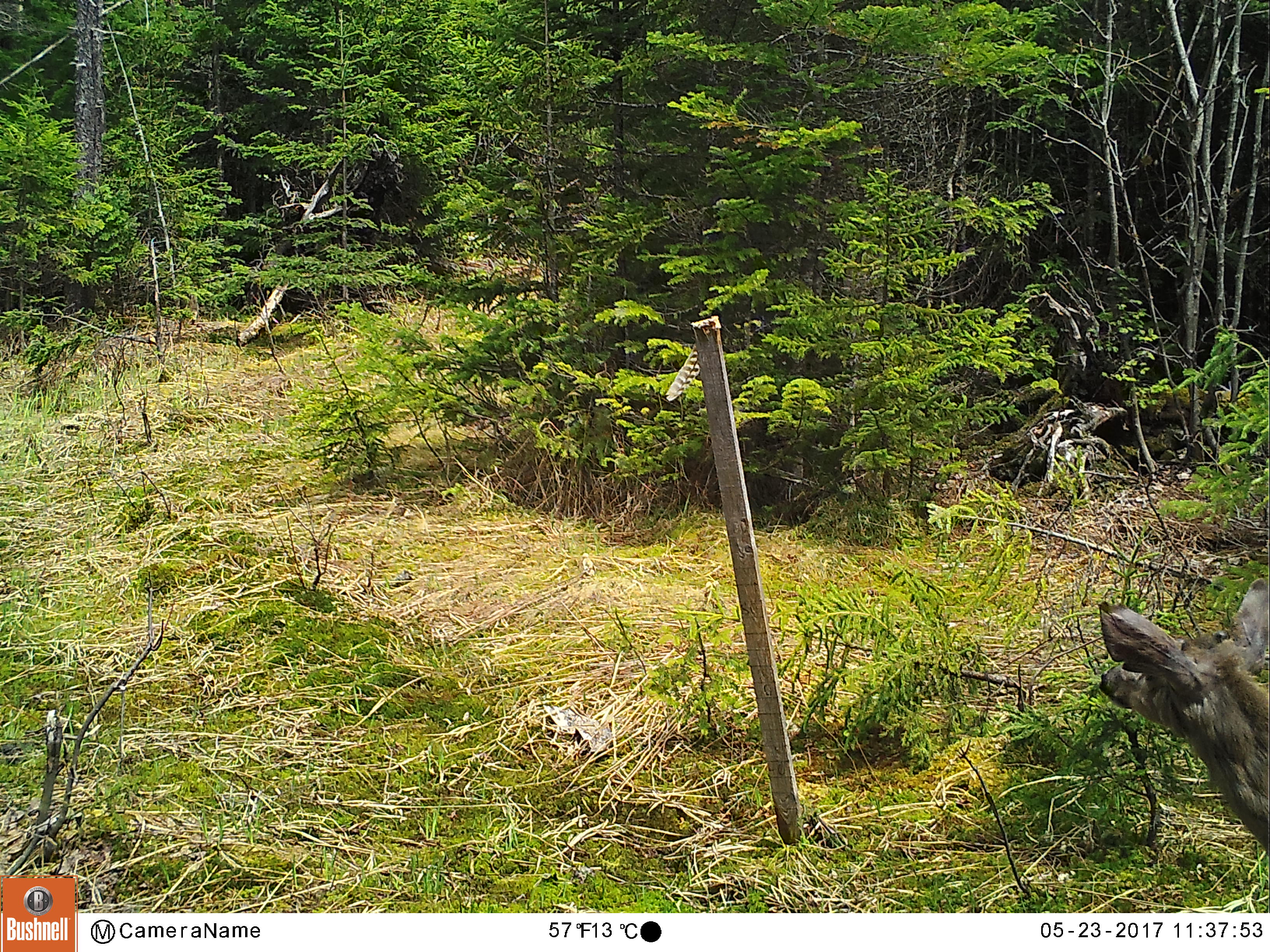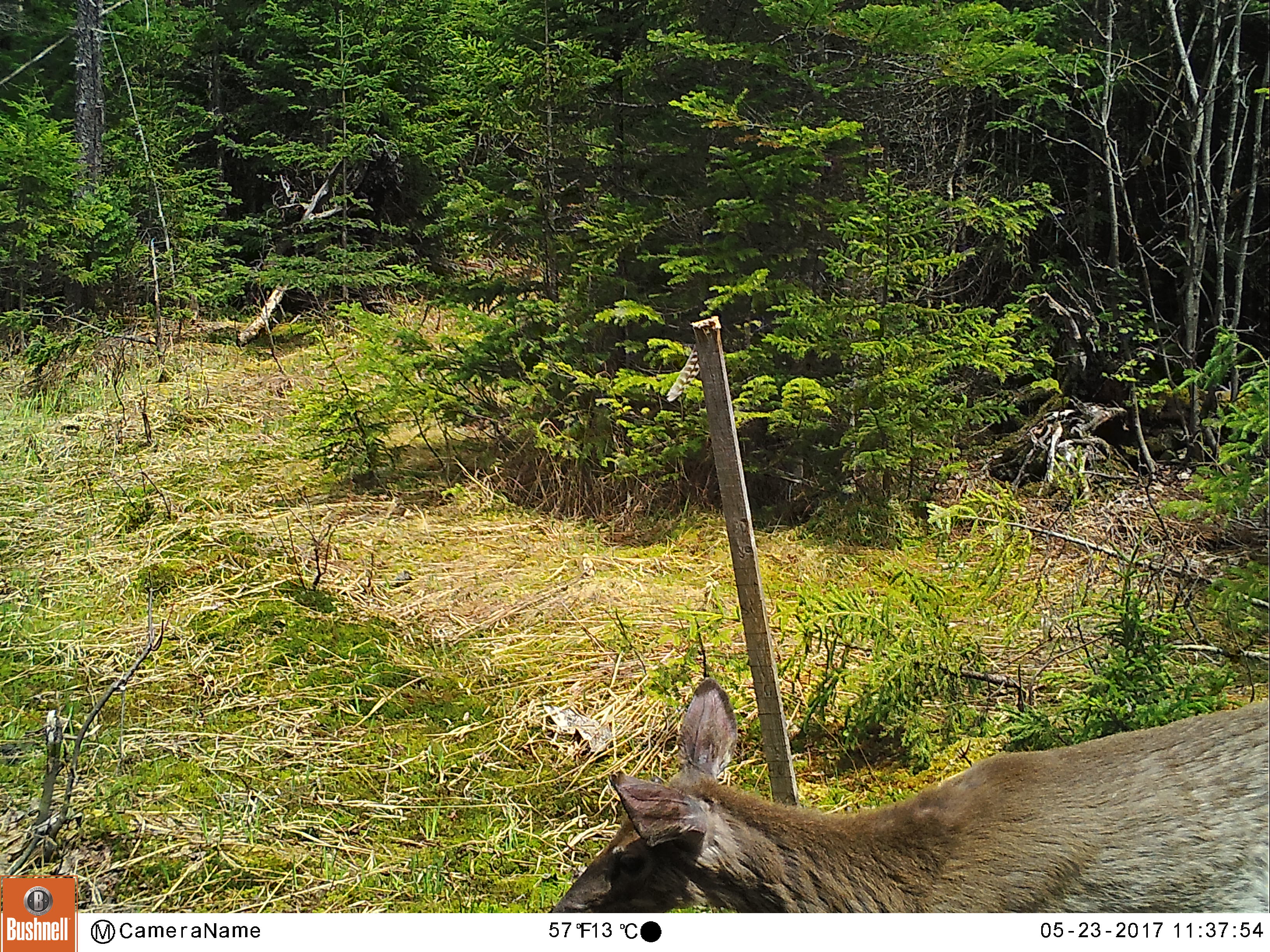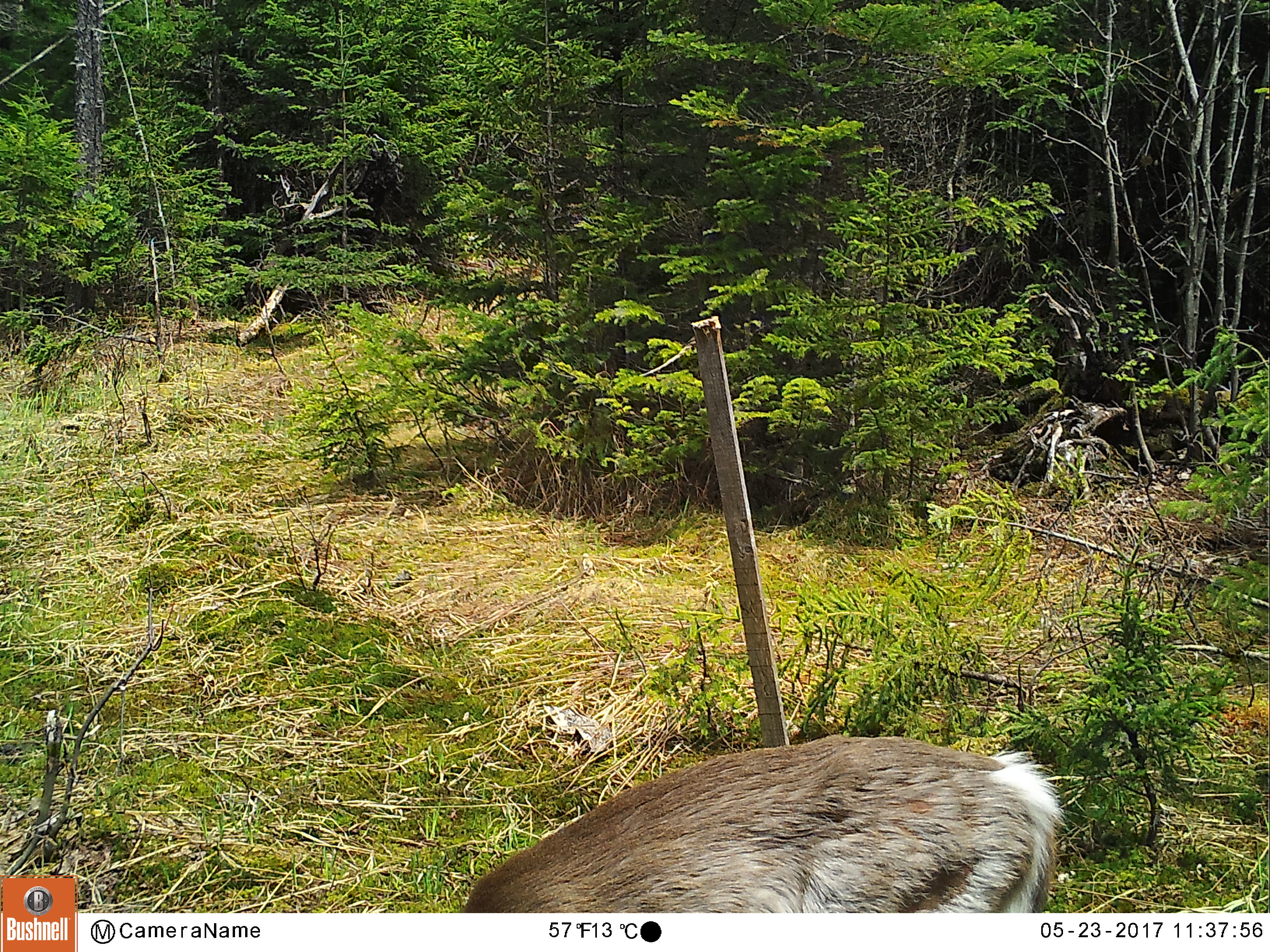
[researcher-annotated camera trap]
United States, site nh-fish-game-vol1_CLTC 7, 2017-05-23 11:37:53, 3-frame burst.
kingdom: Animalia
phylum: Chordata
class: Mammalia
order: Artiodactyla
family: Cervidae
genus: Odocoileus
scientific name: Odocoileus virginianus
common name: white-tailed deer